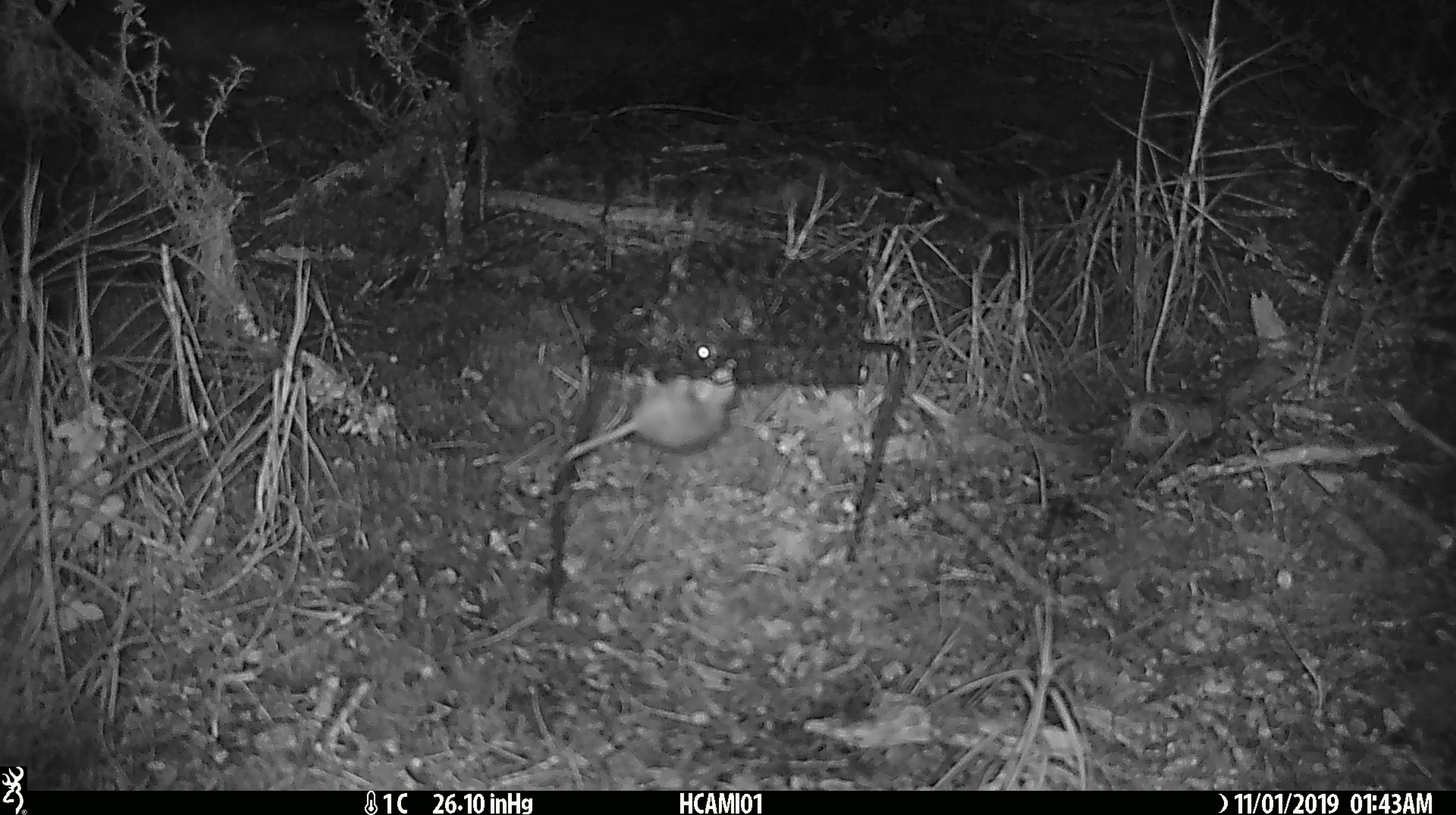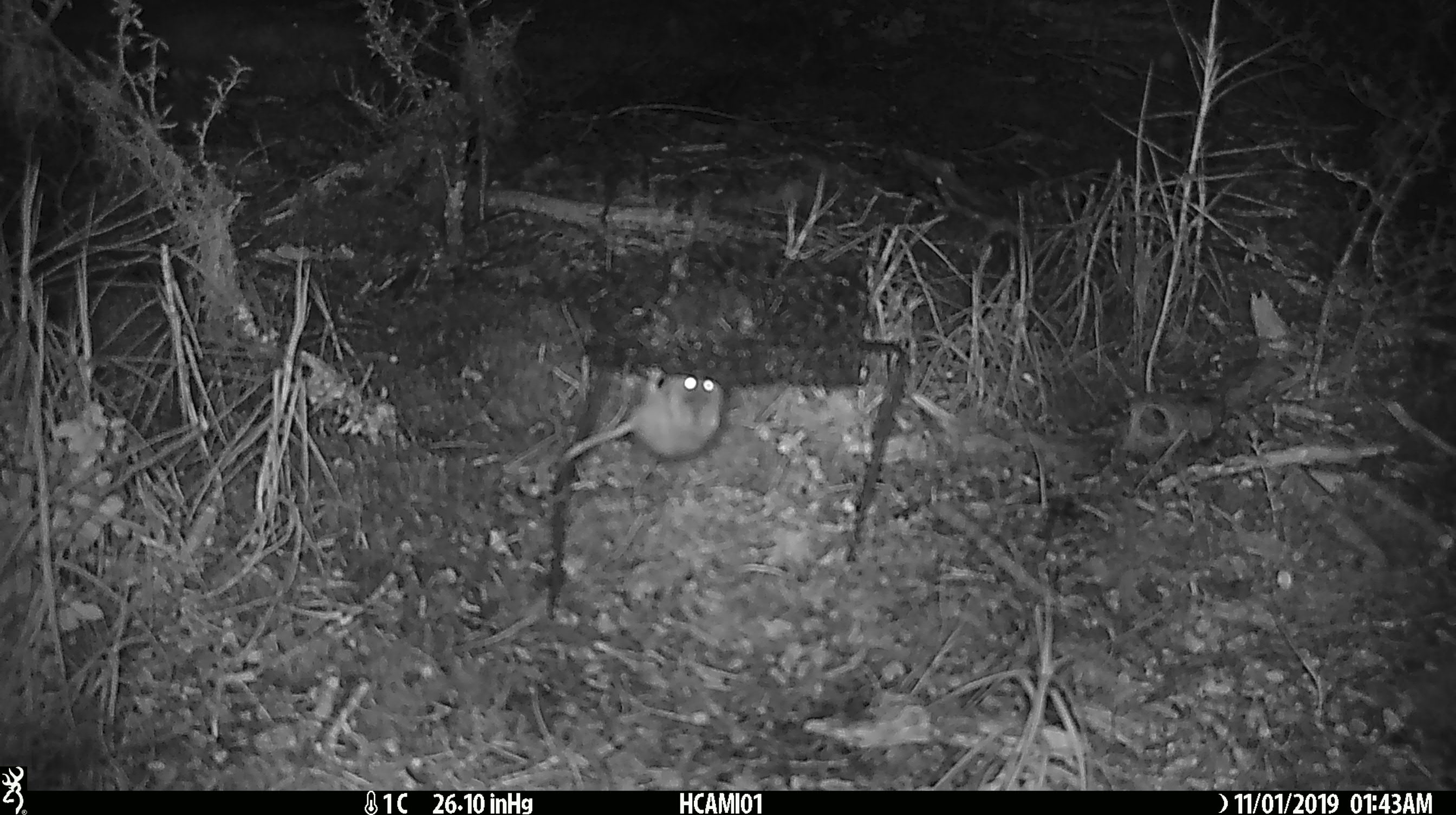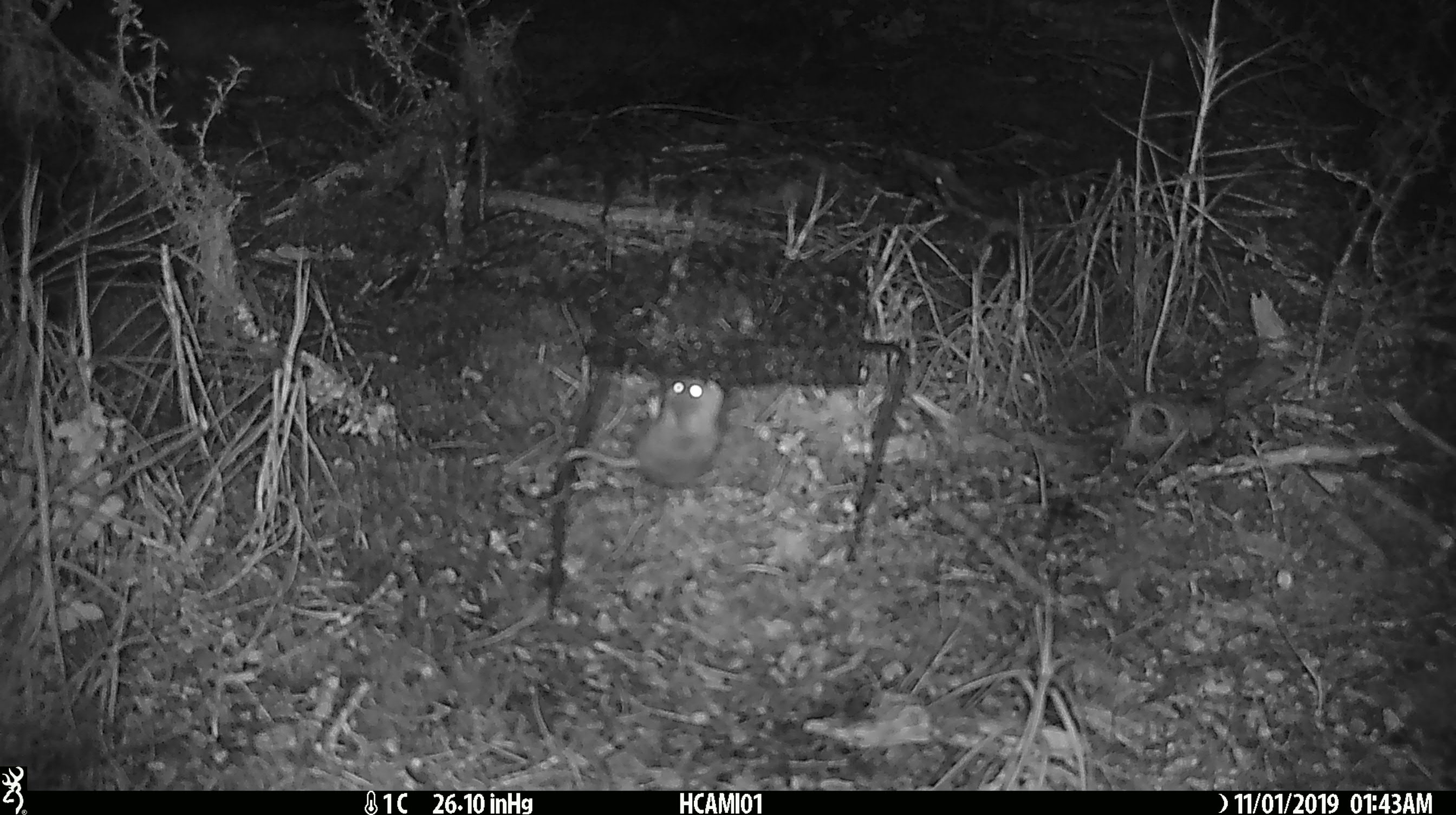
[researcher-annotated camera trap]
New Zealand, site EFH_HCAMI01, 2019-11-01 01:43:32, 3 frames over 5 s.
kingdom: Animalia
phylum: Chordata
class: Mammalia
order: Rodentia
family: Muridae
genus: Mus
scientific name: Mus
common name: mouse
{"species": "mouse (Mus)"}